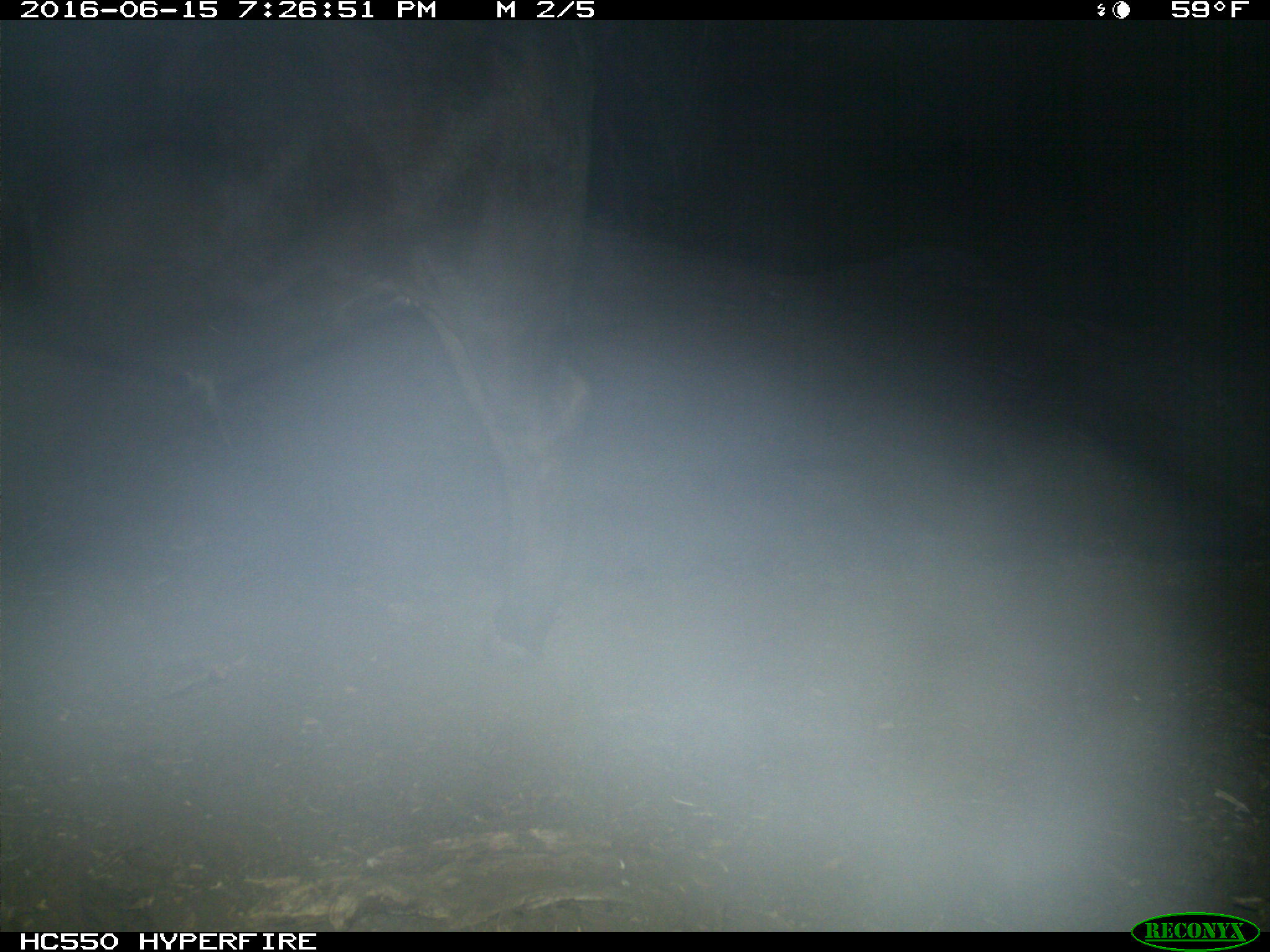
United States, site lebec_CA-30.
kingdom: Animalia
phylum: Chordata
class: Mammalia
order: Artiodactyla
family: Bovidae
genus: Bos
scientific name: Bos taurus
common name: domestic cow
Bos taurus (domestic cow).